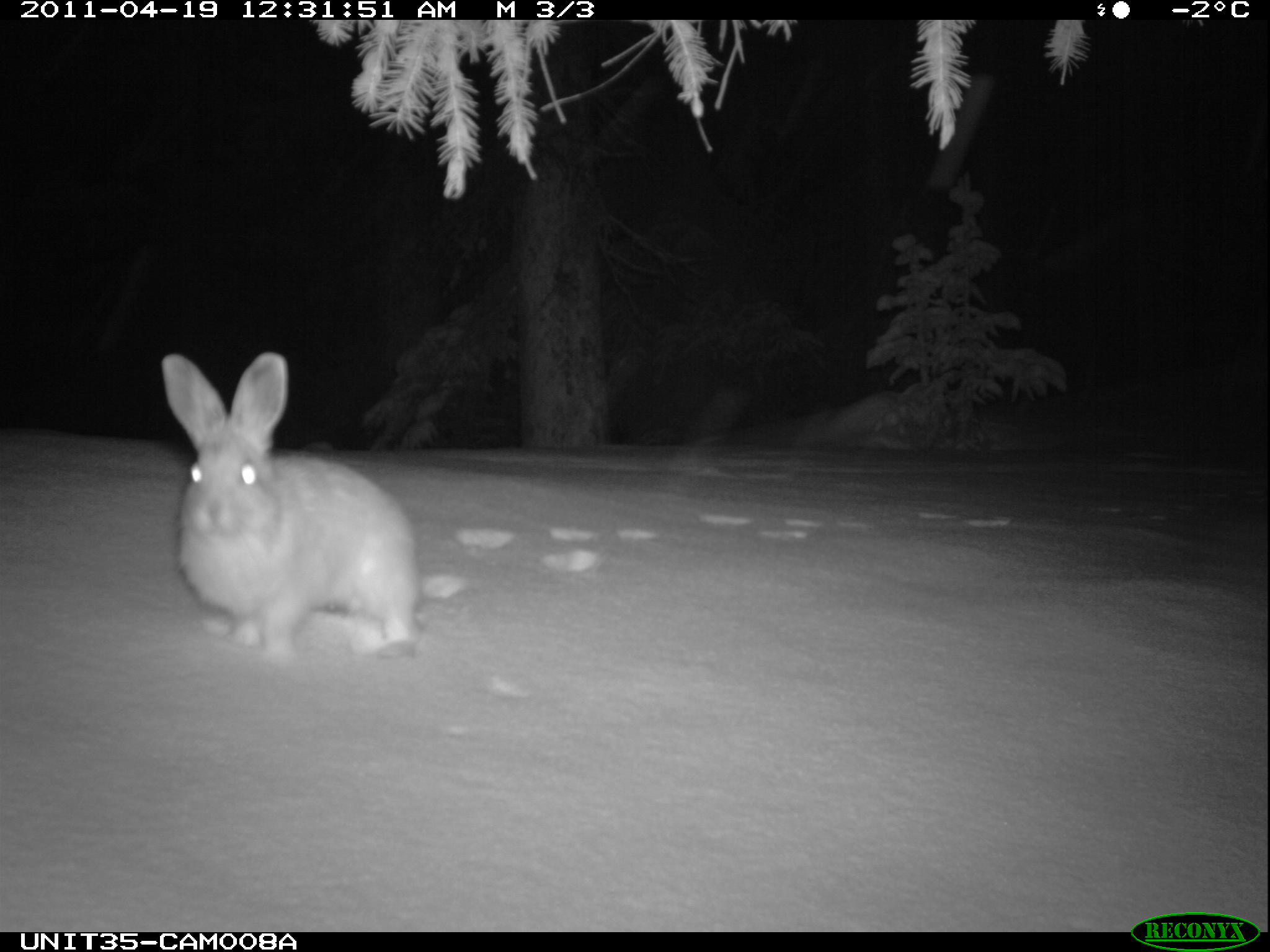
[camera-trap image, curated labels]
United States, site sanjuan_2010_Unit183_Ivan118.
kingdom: Animalia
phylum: Chordata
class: Mammalia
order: Lagomorpha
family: Leporidae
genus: Lepus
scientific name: Lepus americanus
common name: snowshoe hare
Lepus americanus (snowshoe hare).